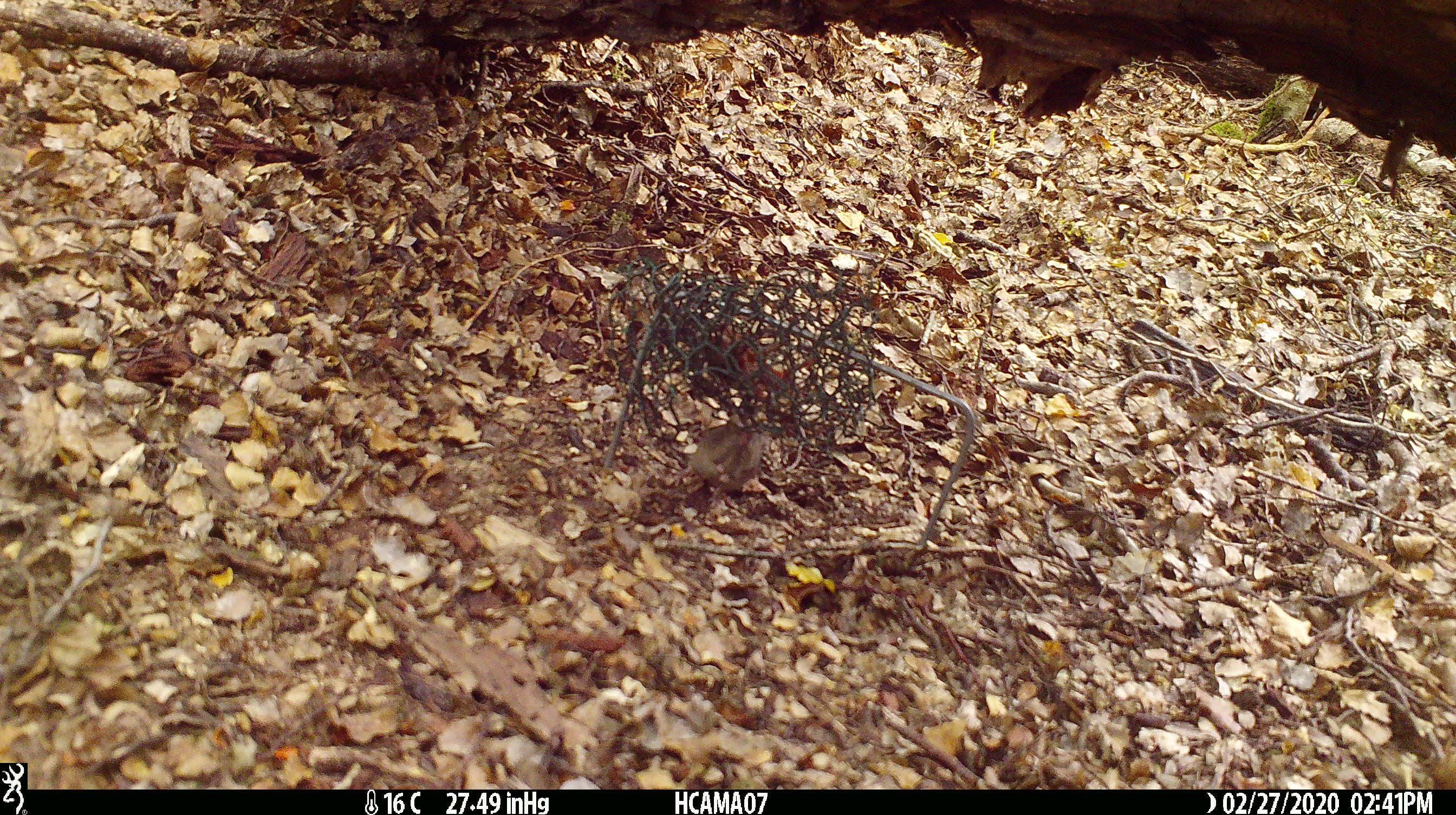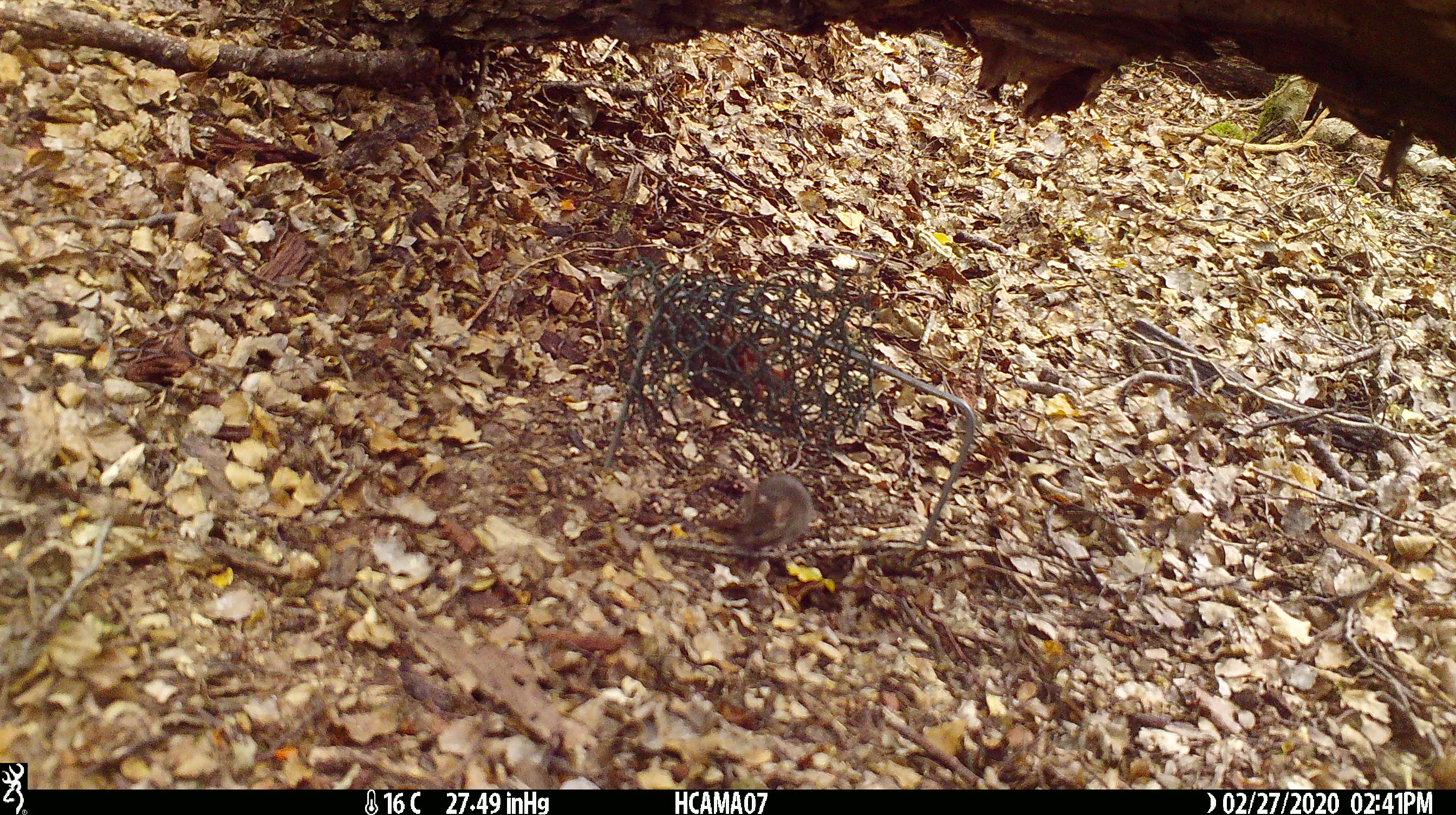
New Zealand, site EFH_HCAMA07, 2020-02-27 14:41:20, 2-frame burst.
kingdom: Animalia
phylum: Chordata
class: Mammalia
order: Rodentia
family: Muridae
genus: Mus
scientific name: Mus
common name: mouse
Mouse (Mus).